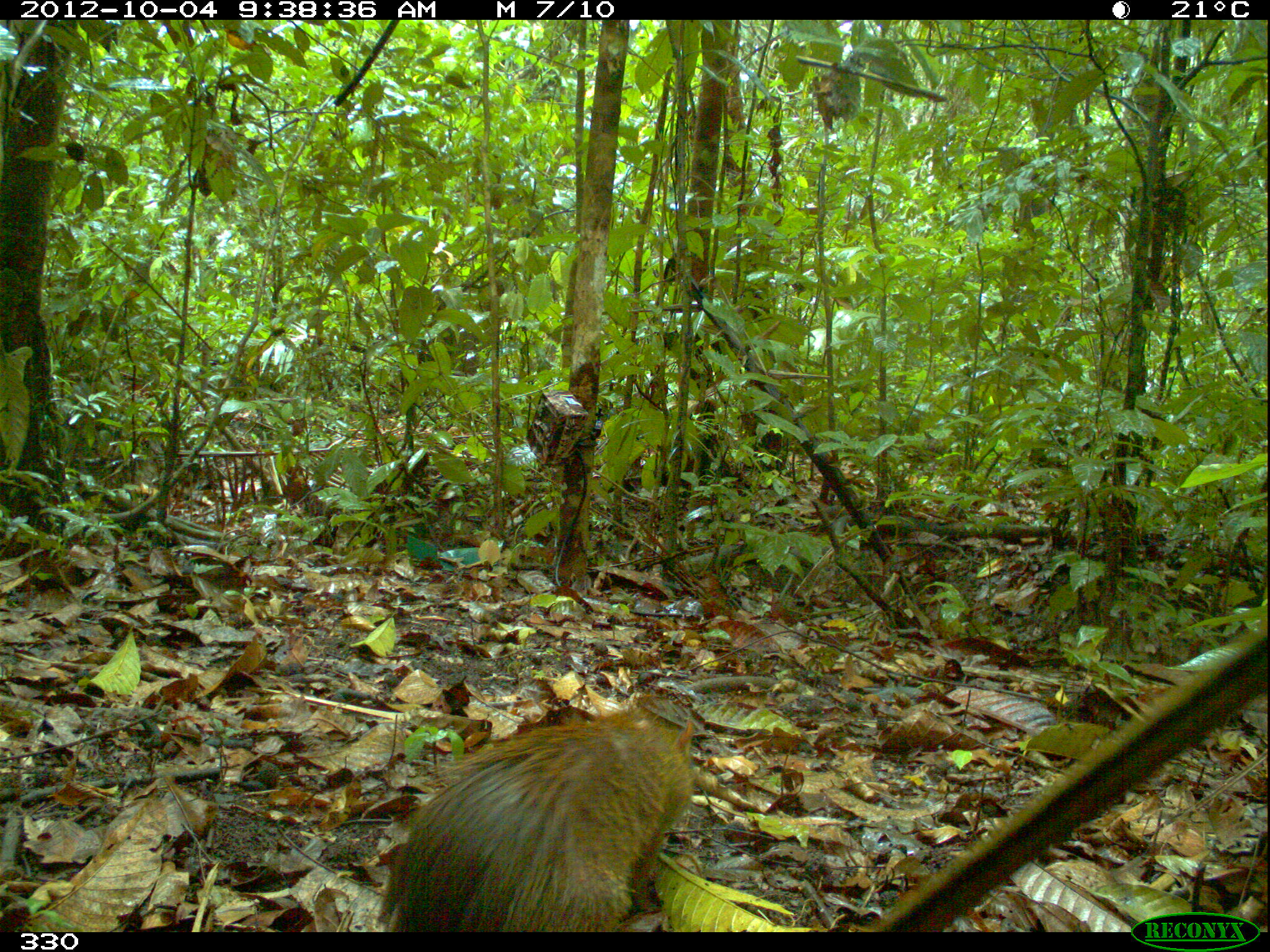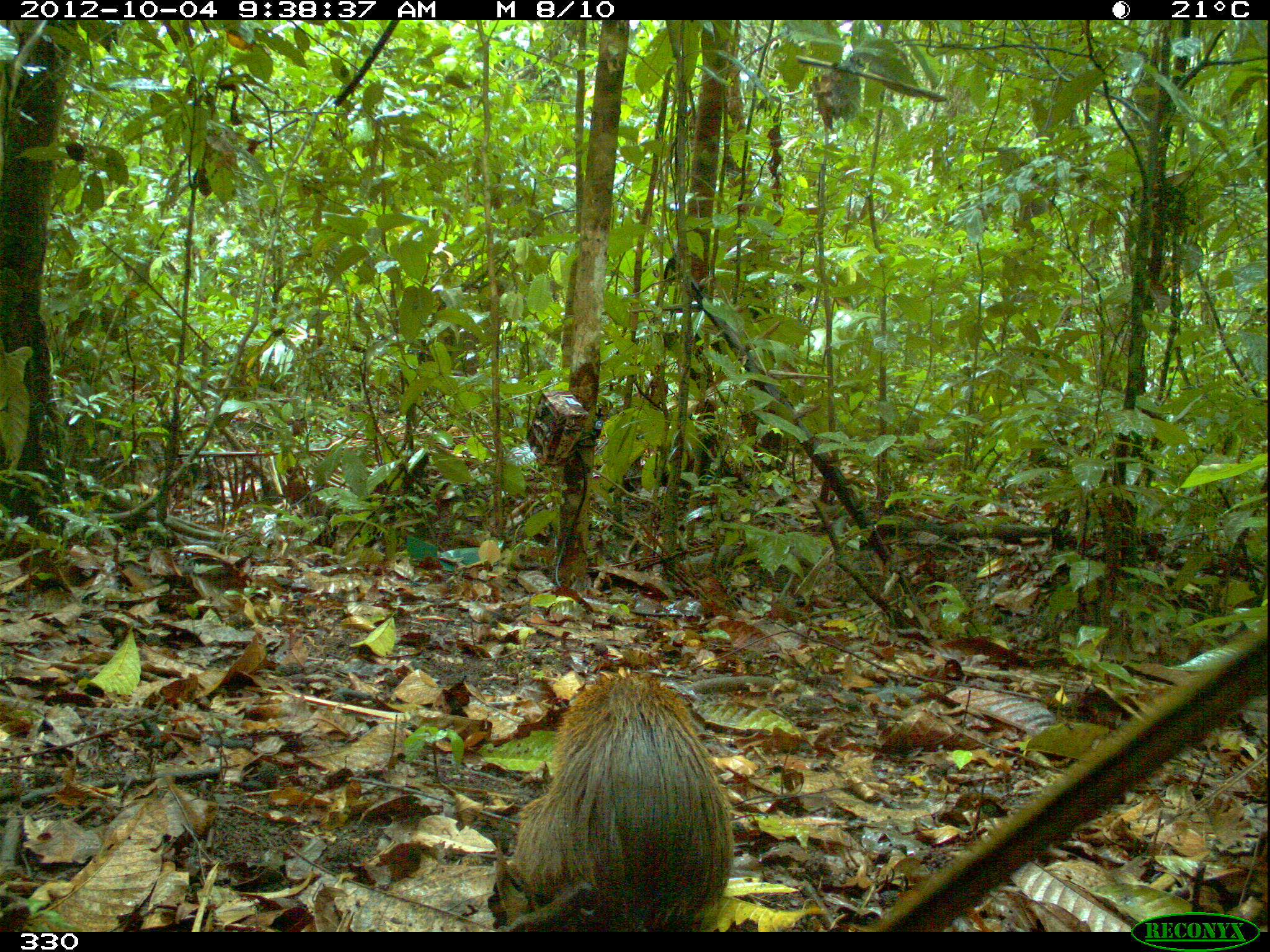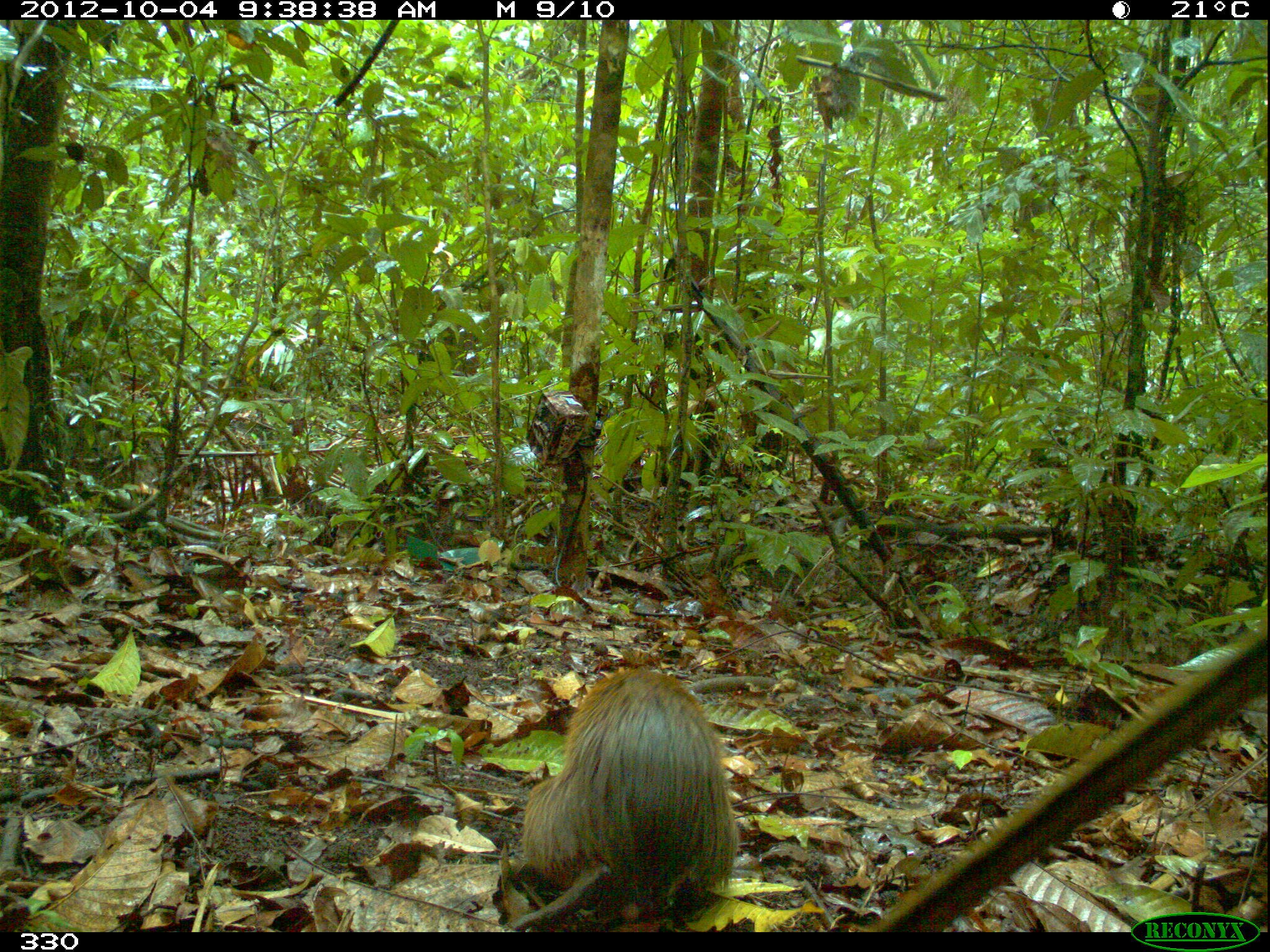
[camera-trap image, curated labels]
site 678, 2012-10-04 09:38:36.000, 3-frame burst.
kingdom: Animalia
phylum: Chordata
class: Mammalia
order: Rodentia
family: Dasyproctidae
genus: Dasyprocta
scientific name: Dasyprocta punctata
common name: central american agouti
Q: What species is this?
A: Dasyprocta punctata (central american agouti).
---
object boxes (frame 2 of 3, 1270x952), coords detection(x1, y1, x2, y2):
dasyprocta punctata: detection(502, 671, 734, 931)